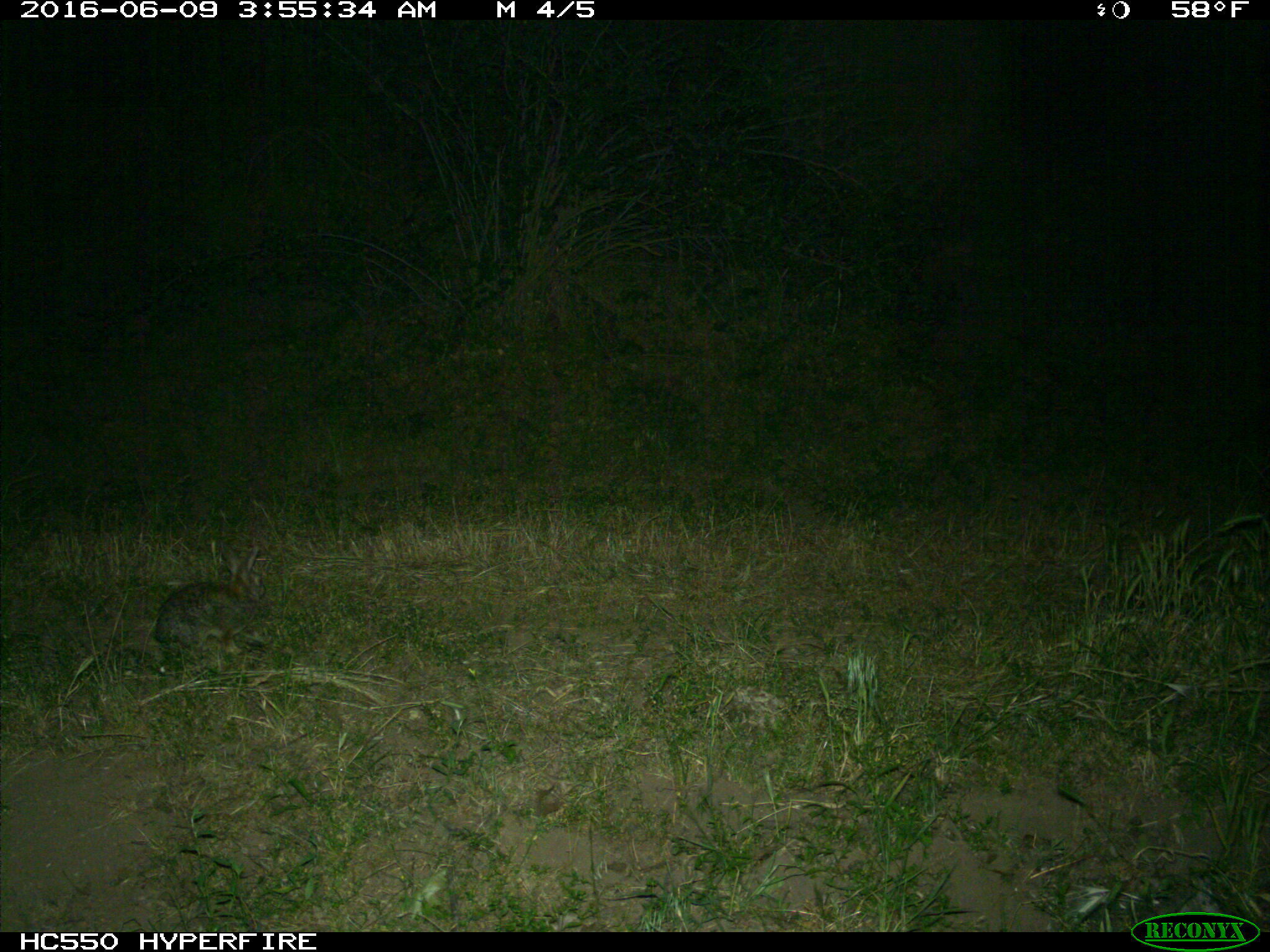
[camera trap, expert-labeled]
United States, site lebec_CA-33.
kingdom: Animalia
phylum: Chordata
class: Mammalia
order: Lagomorpha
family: Leporidae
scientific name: Leporidae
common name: rabbits and hares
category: unidentified rabbit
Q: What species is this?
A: Unidentified rabbit (rabbits and hares) (Leporidae).